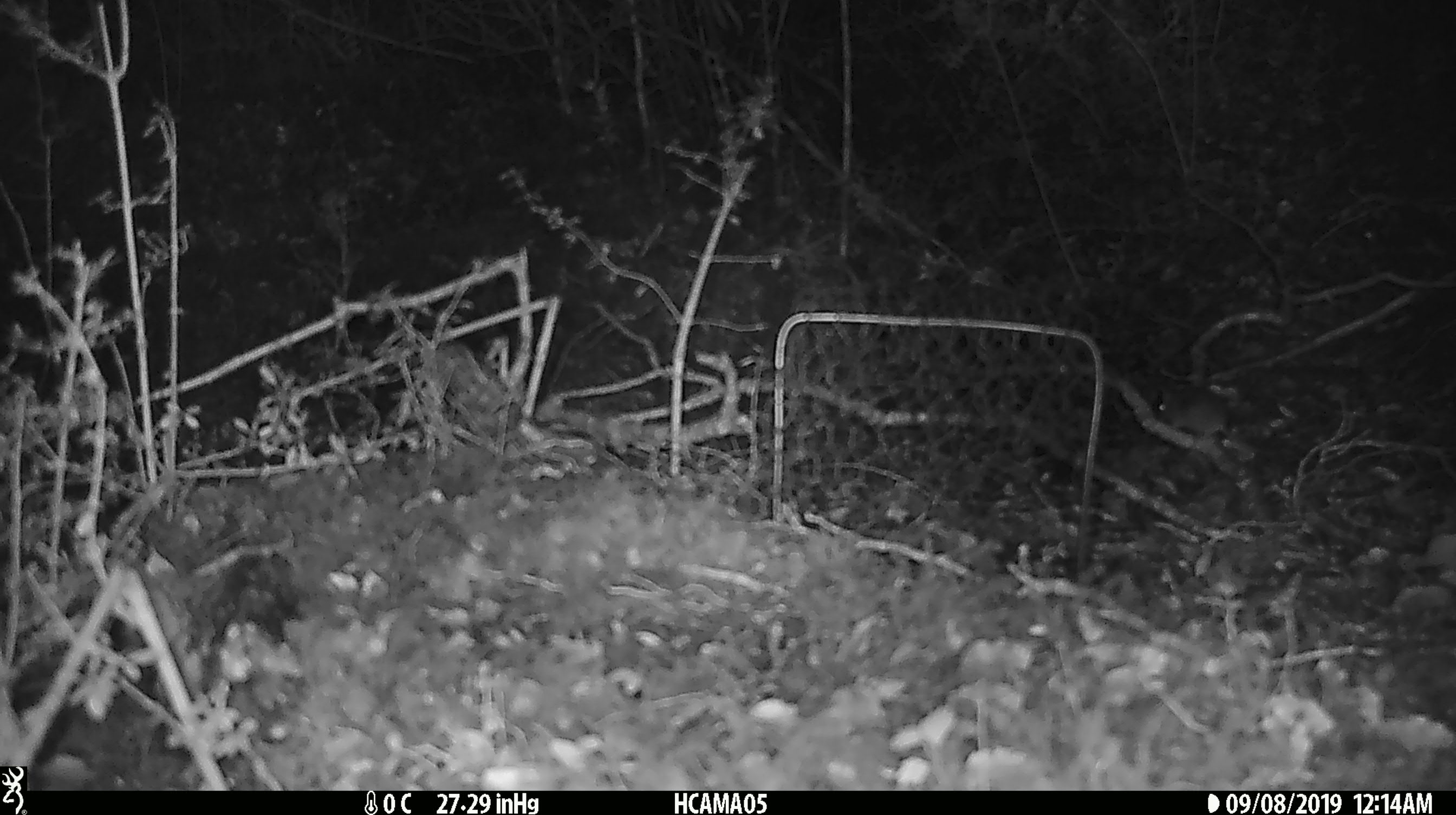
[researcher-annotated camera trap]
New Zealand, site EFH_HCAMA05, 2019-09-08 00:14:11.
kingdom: Animalia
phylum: Chordata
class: Mammalia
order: Rodentia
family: Muridae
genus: Mus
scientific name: Mus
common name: mouse